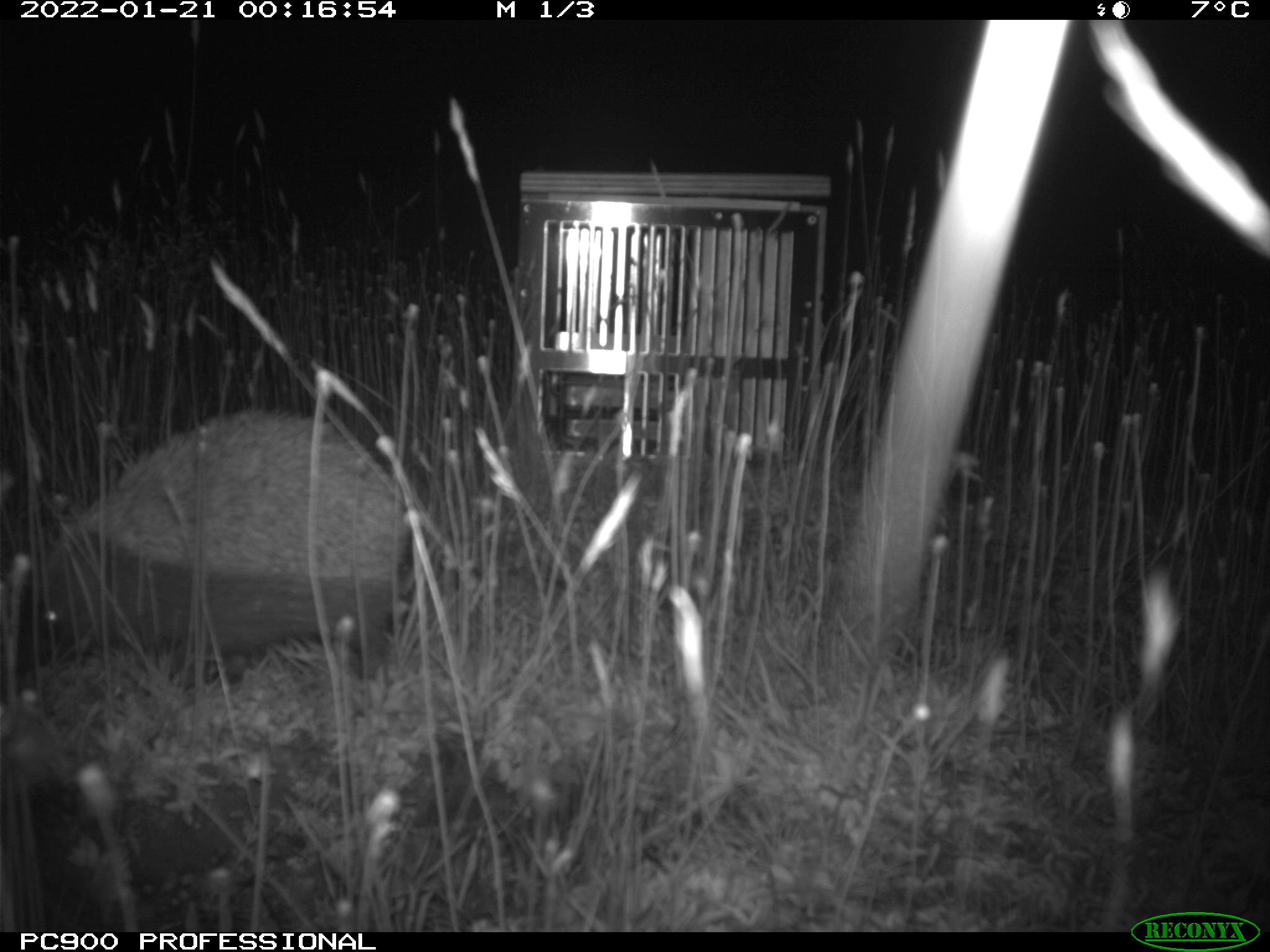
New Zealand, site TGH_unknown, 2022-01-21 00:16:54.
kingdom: Animalia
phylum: Chordata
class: Mammalia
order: Eulipotyphla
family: Erinaceidae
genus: Erinaceus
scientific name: Erinaceus europaeus europaeus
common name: european hedgehog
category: hedgehog